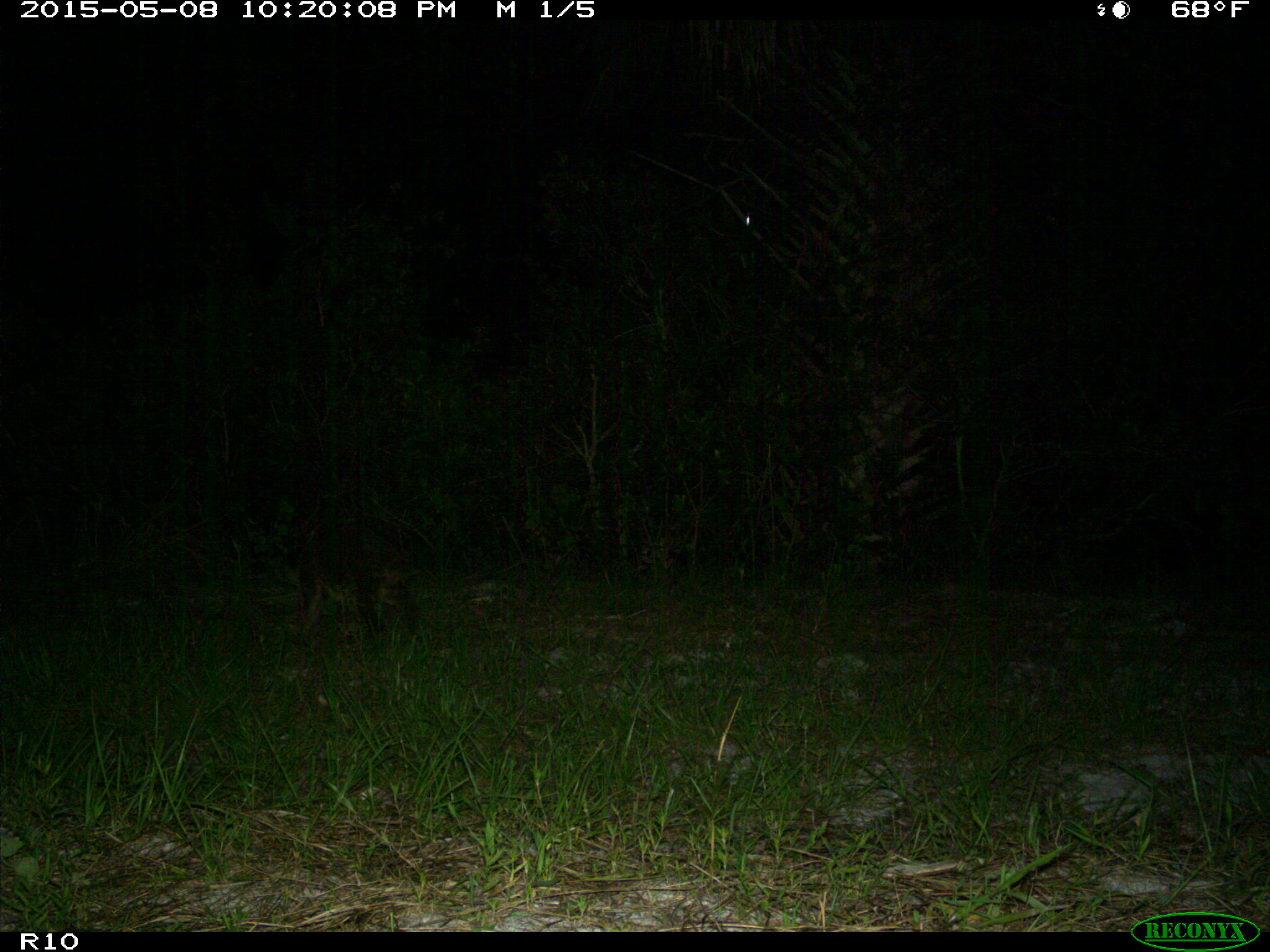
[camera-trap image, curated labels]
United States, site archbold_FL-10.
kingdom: Animalia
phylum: Chordata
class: Mammalia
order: Carnivora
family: Procyonidae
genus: Procyon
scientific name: Procyon lotor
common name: common raccoon